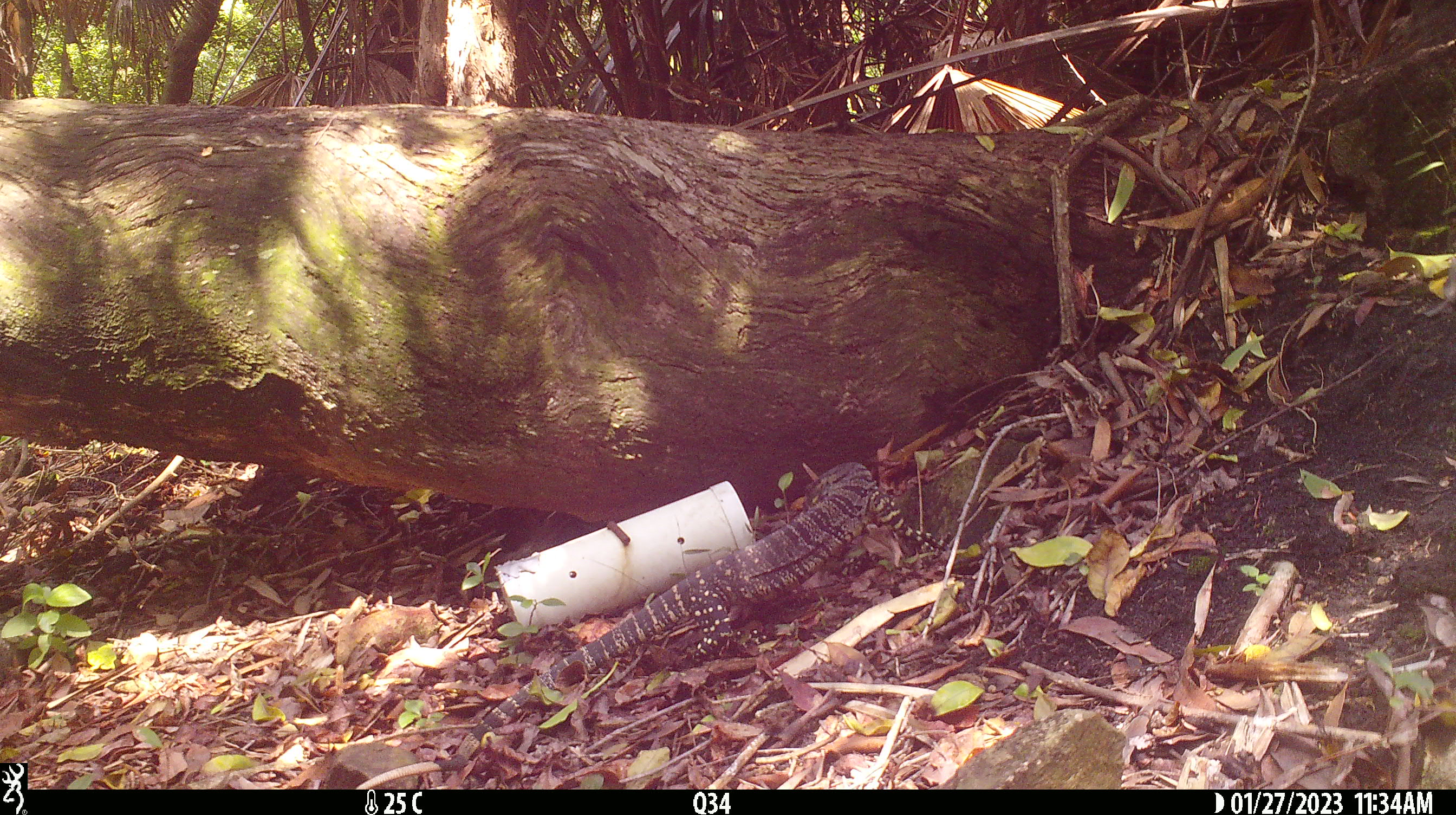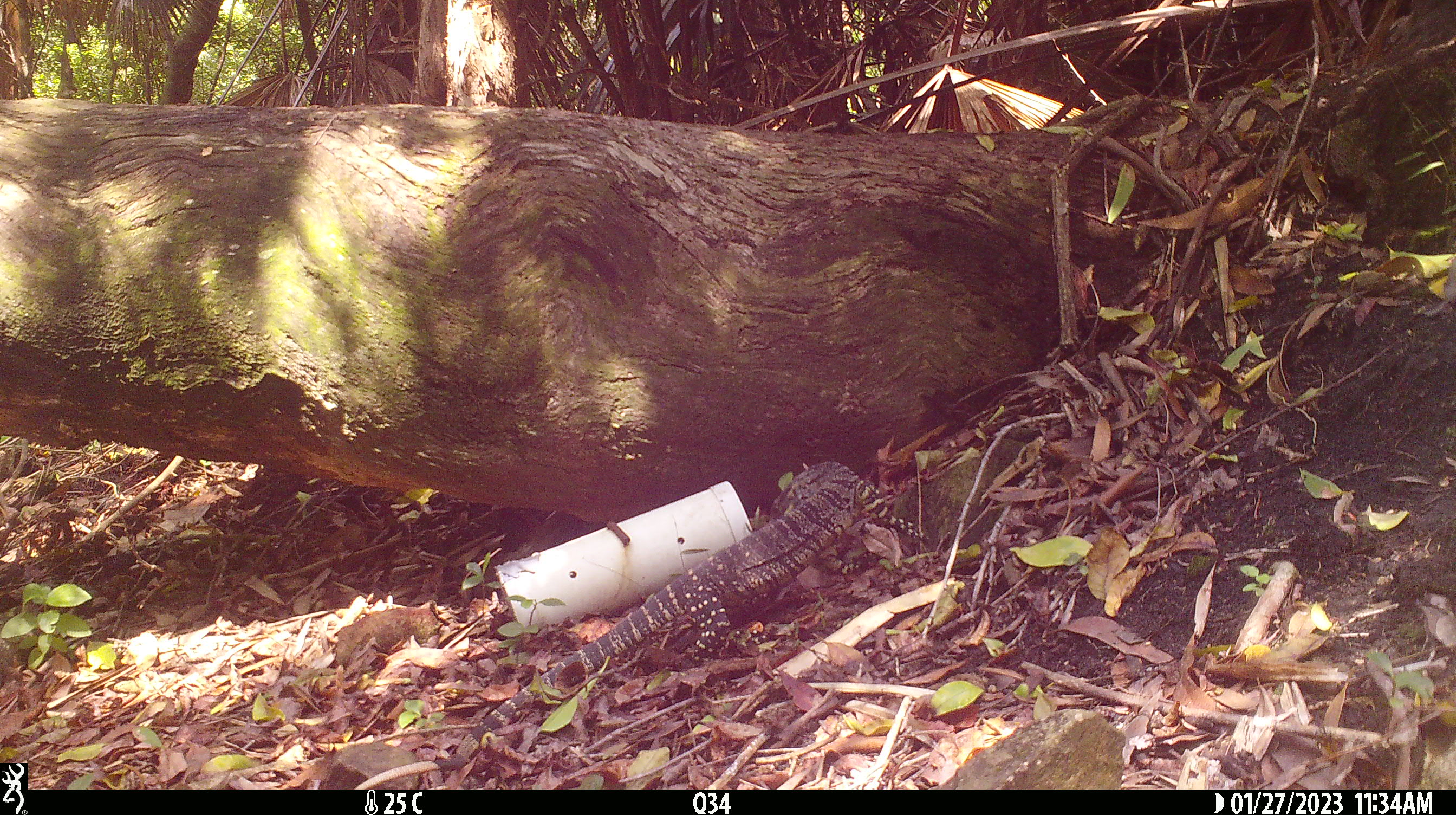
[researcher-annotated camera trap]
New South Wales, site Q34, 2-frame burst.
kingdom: Animalia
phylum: Chordata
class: Reptilia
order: Squamata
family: Varanidae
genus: Varanus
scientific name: Varanus varius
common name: lace monitor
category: goanna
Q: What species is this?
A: Goanna (lace monitor) (Varanus varius).